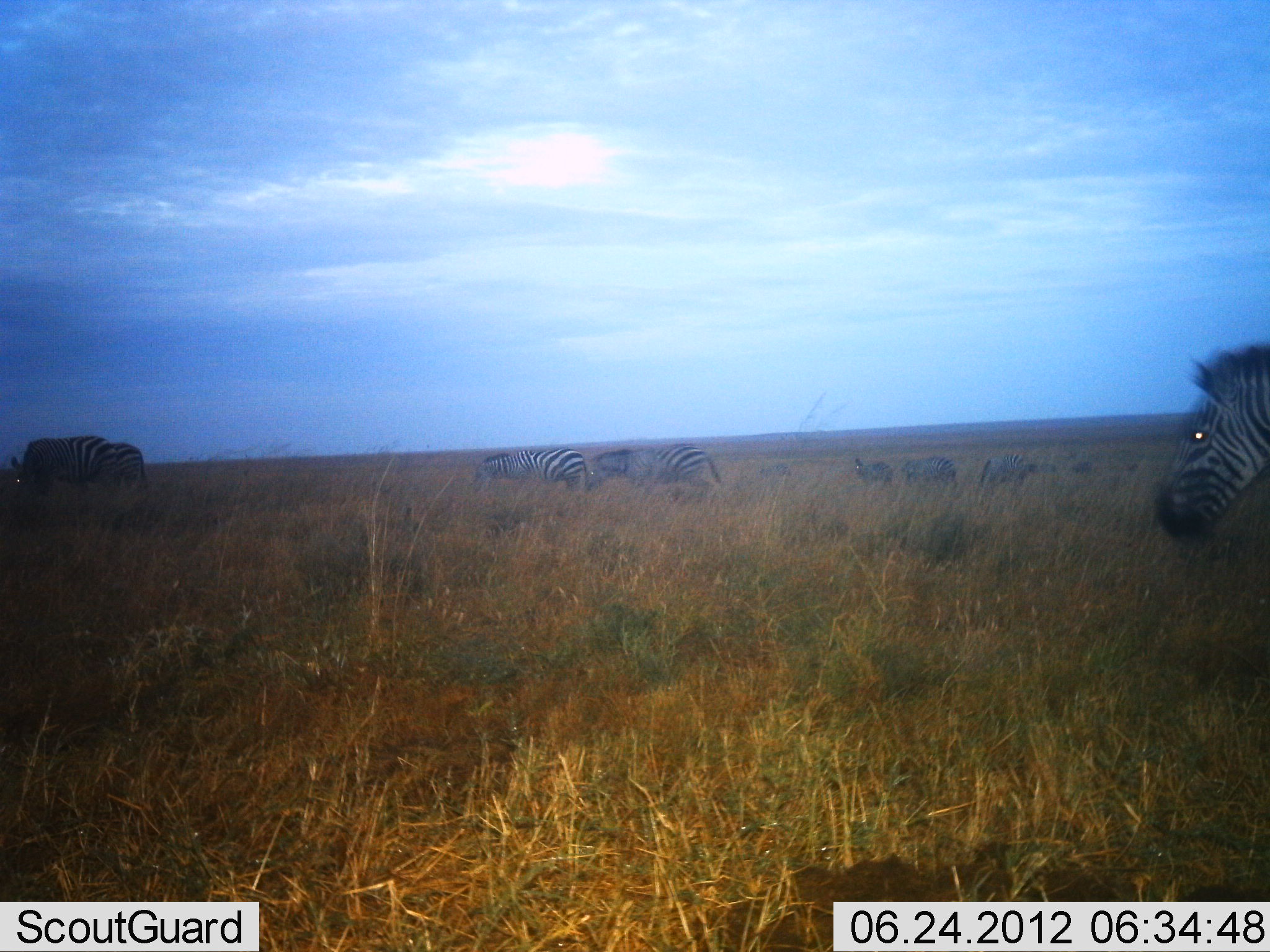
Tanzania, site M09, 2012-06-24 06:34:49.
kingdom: Animalia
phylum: Chordata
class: Mammalia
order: Perissodactyla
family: Equidae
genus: Equus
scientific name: Equus quagga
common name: plains zebra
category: zebra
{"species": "zebra (plains zebra) (Equus quagga)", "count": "9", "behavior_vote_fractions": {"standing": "82%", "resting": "0%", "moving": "36%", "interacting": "0%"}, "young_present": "0%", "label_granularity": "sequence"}